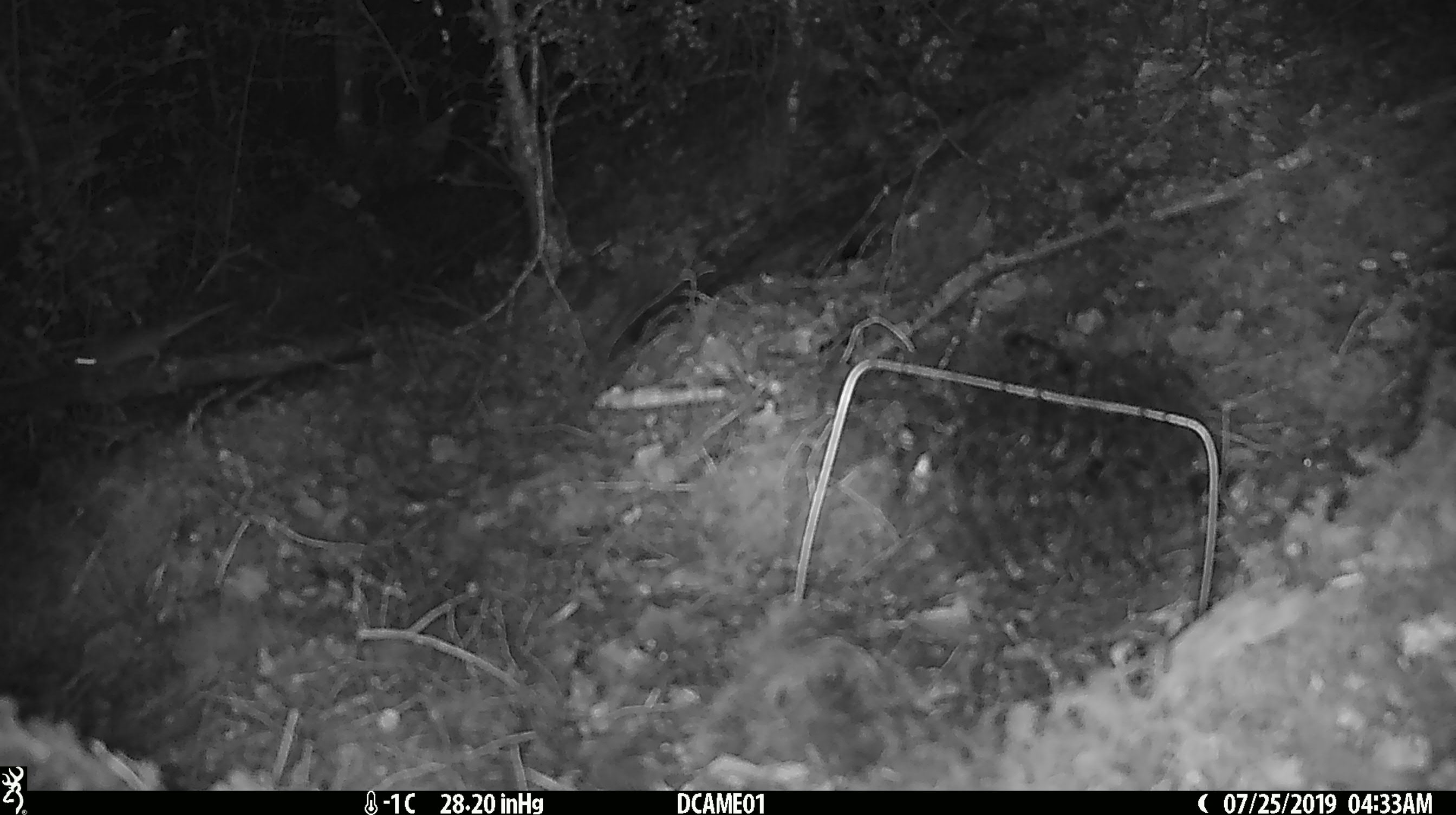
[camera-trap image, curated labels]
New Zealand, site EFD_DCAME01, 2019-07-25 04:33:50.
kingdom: Animalia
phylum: Chordata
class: Mammalia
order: Rodentia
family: Muridae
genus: Mus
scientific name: Mus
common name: mouse